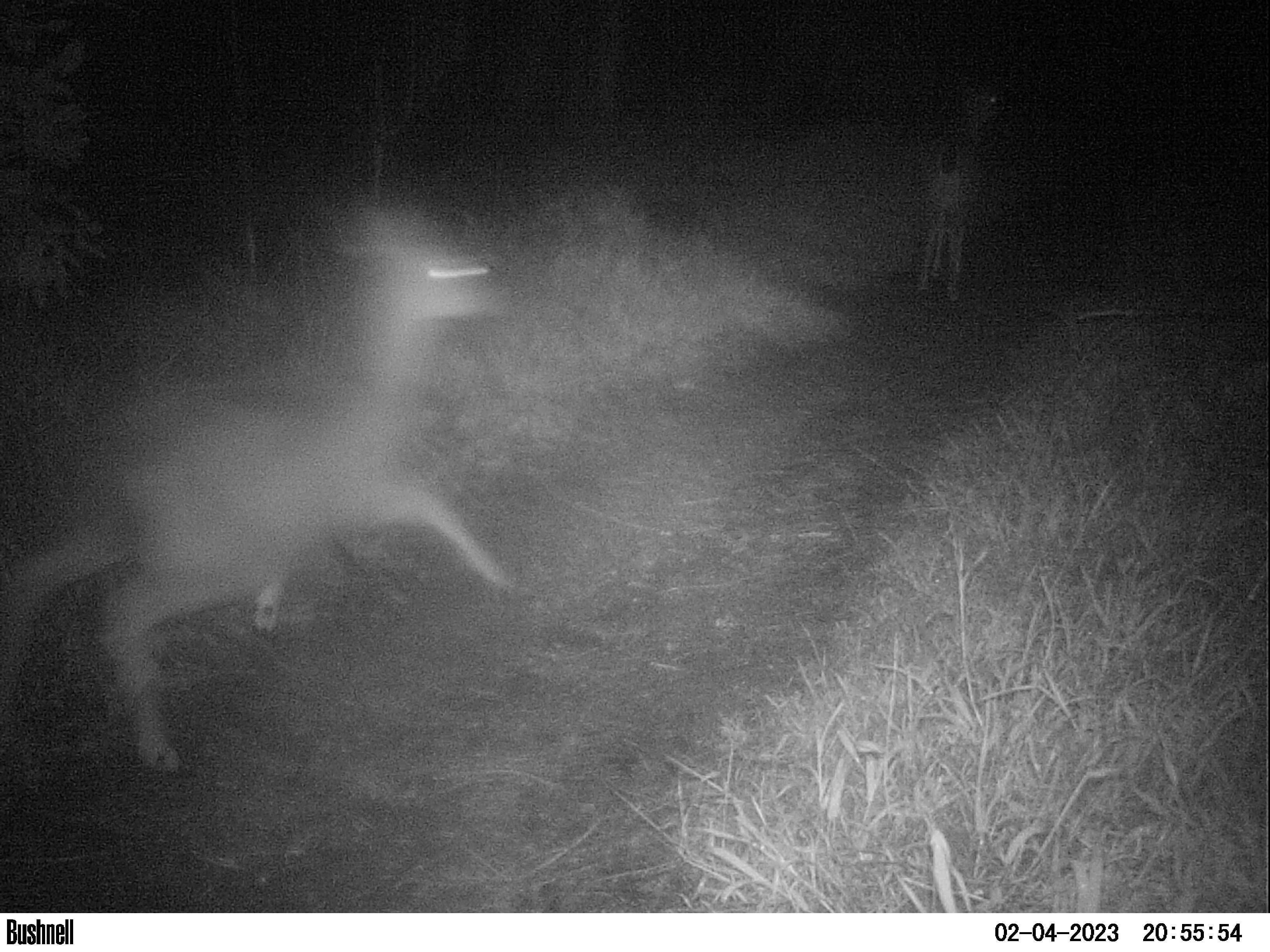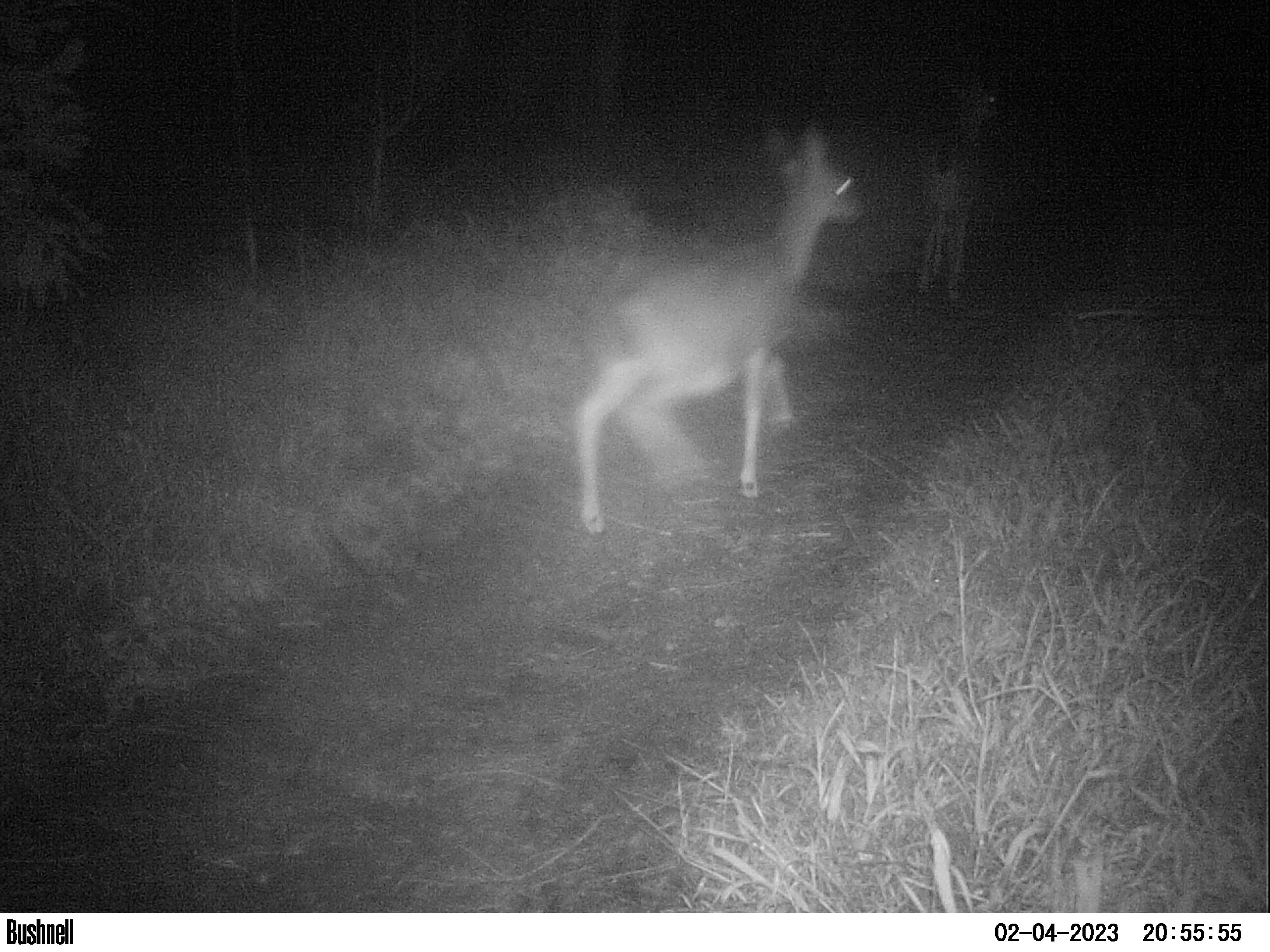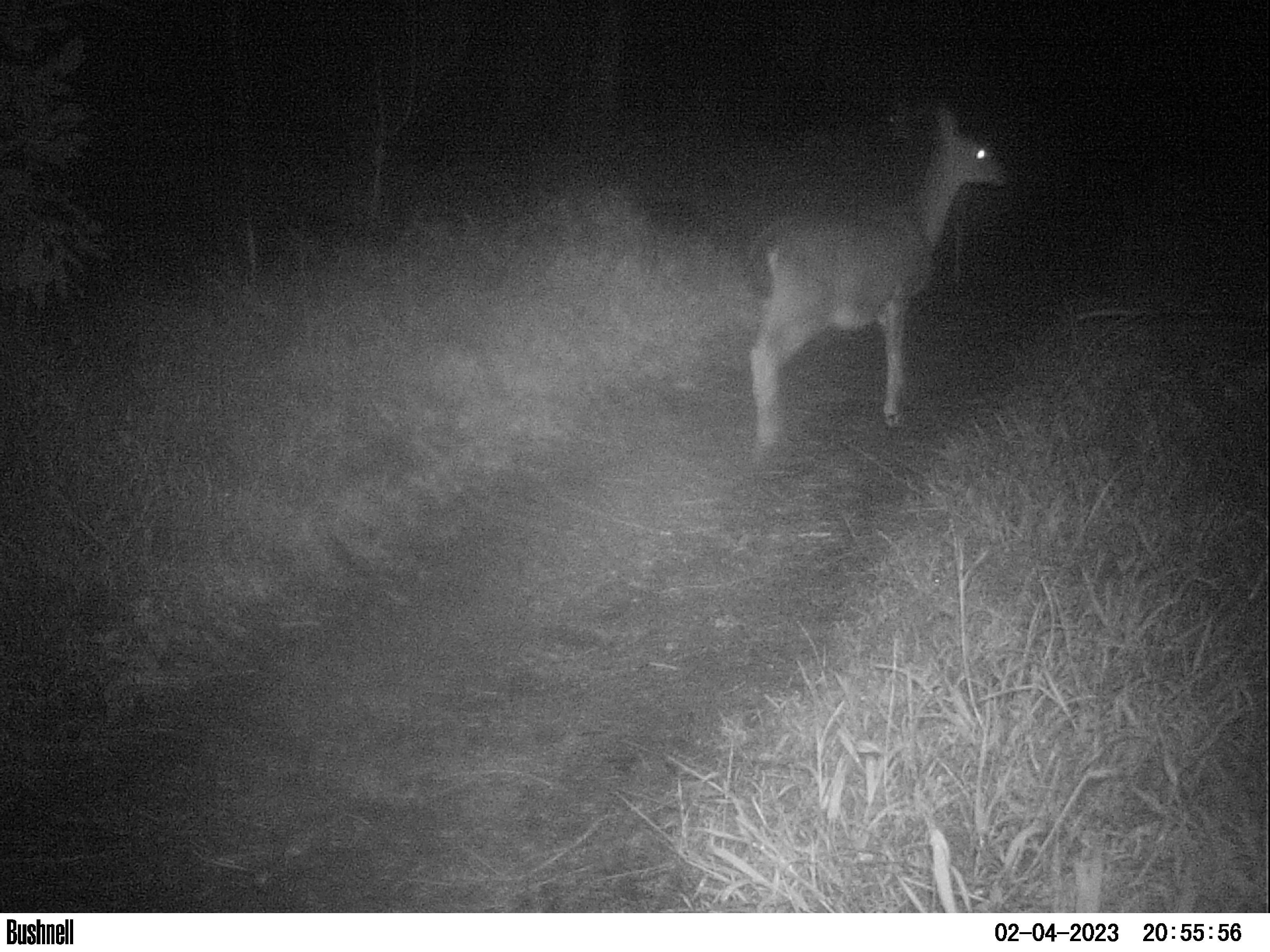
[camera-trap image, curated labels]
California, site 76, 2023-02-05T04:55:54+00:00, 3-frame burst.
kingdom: Animalia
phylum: Chordata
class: Mammalia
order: Artiodactyla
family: Cervidae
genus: Odocoileus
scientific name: Odocoileus hemionus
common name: mule deer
Mule deer (Odocoileus hemionus).